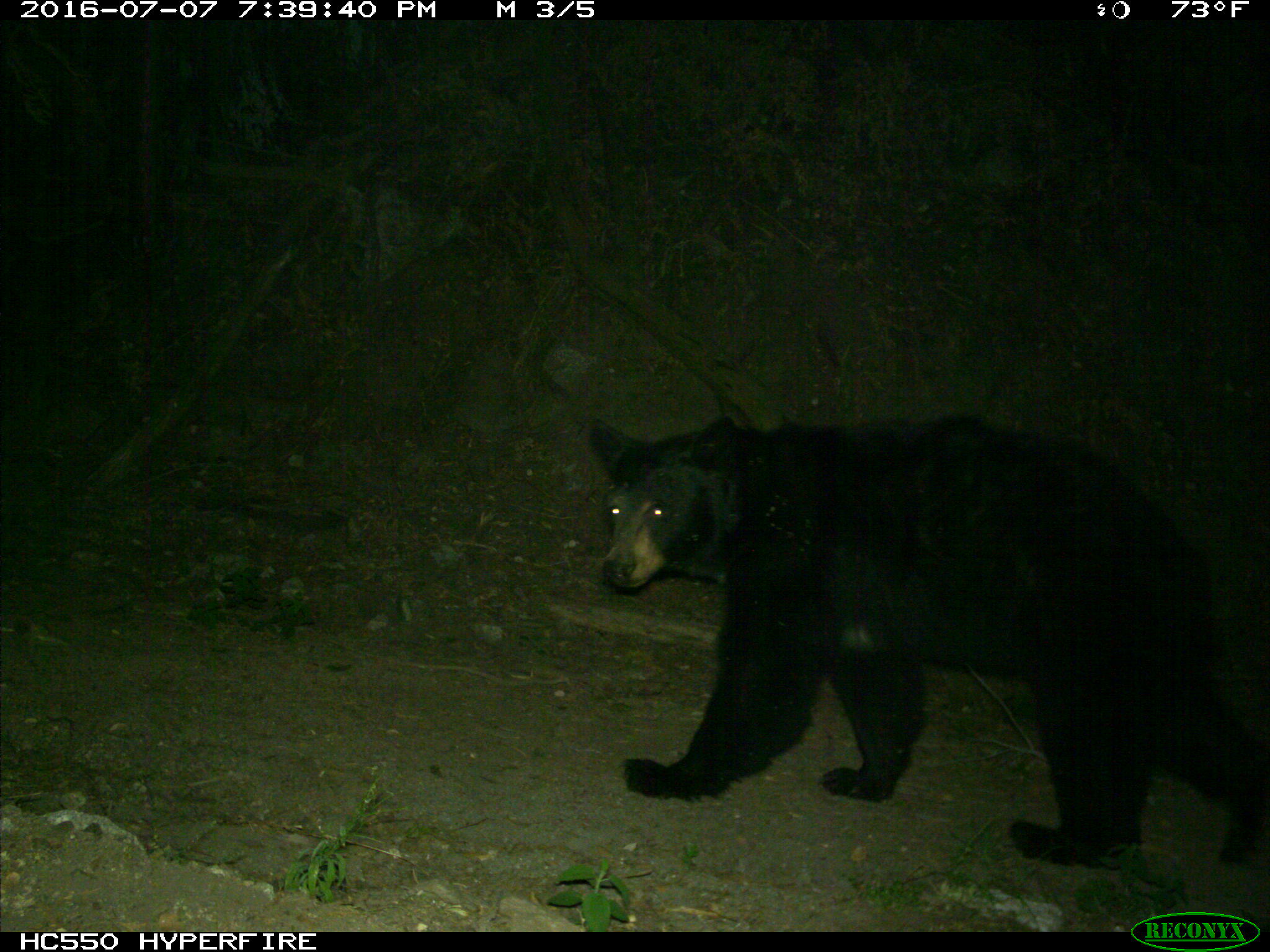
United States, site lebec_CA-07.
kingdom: Animalia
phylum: Chordata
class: Mammalia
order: Carnivora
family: Ursidae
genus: Ursus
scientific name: Ursus americanus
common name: american black bear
Ursus americanus (american black bear).